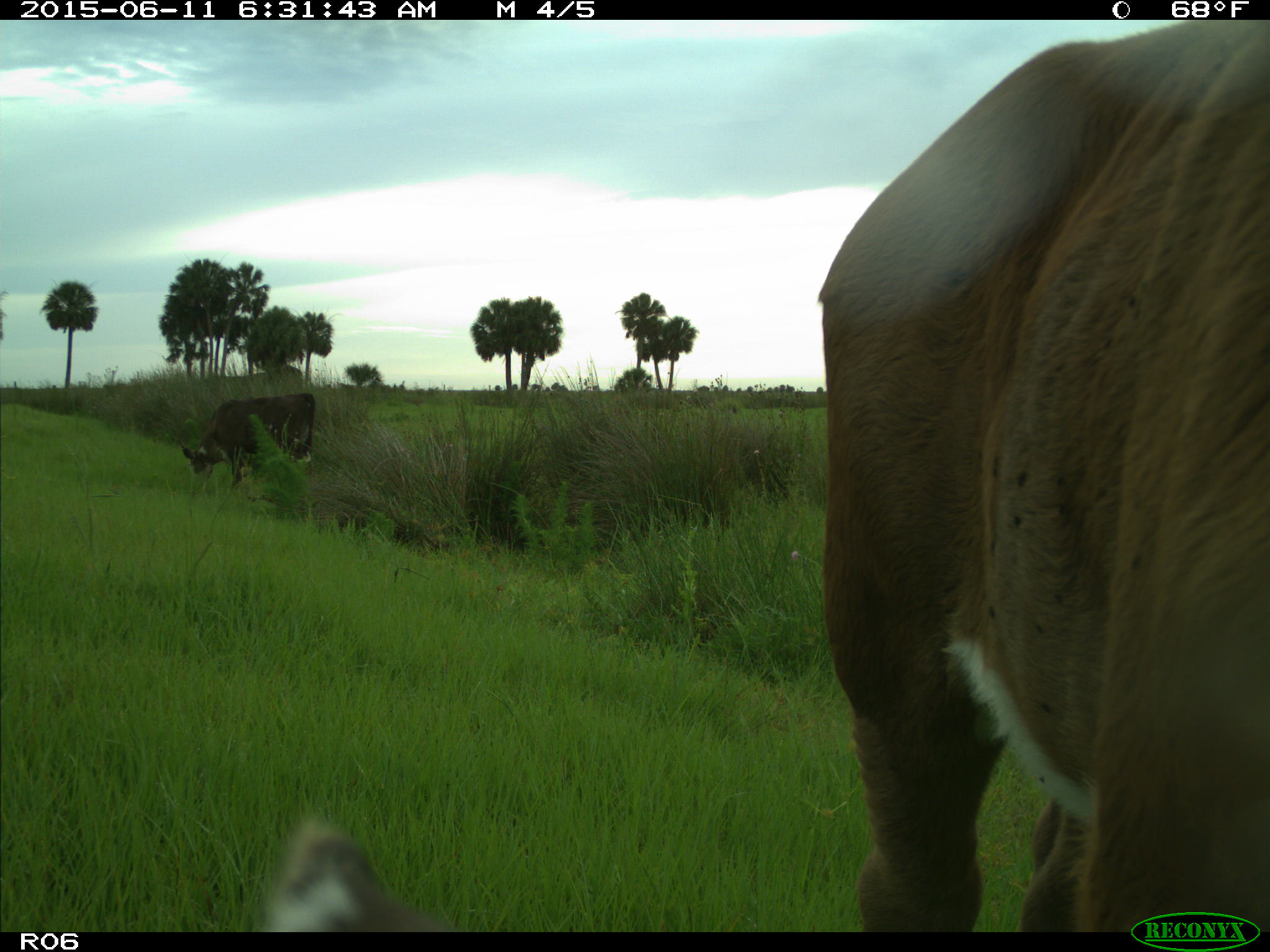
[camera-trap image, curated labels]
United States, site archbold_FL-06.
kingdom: Animalia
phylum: Chordata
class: Mammalia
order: Artiodactyla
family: Bovidae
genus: Bos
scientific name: Bos taurus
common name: domestic cow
Bos taurus (domestic cow).